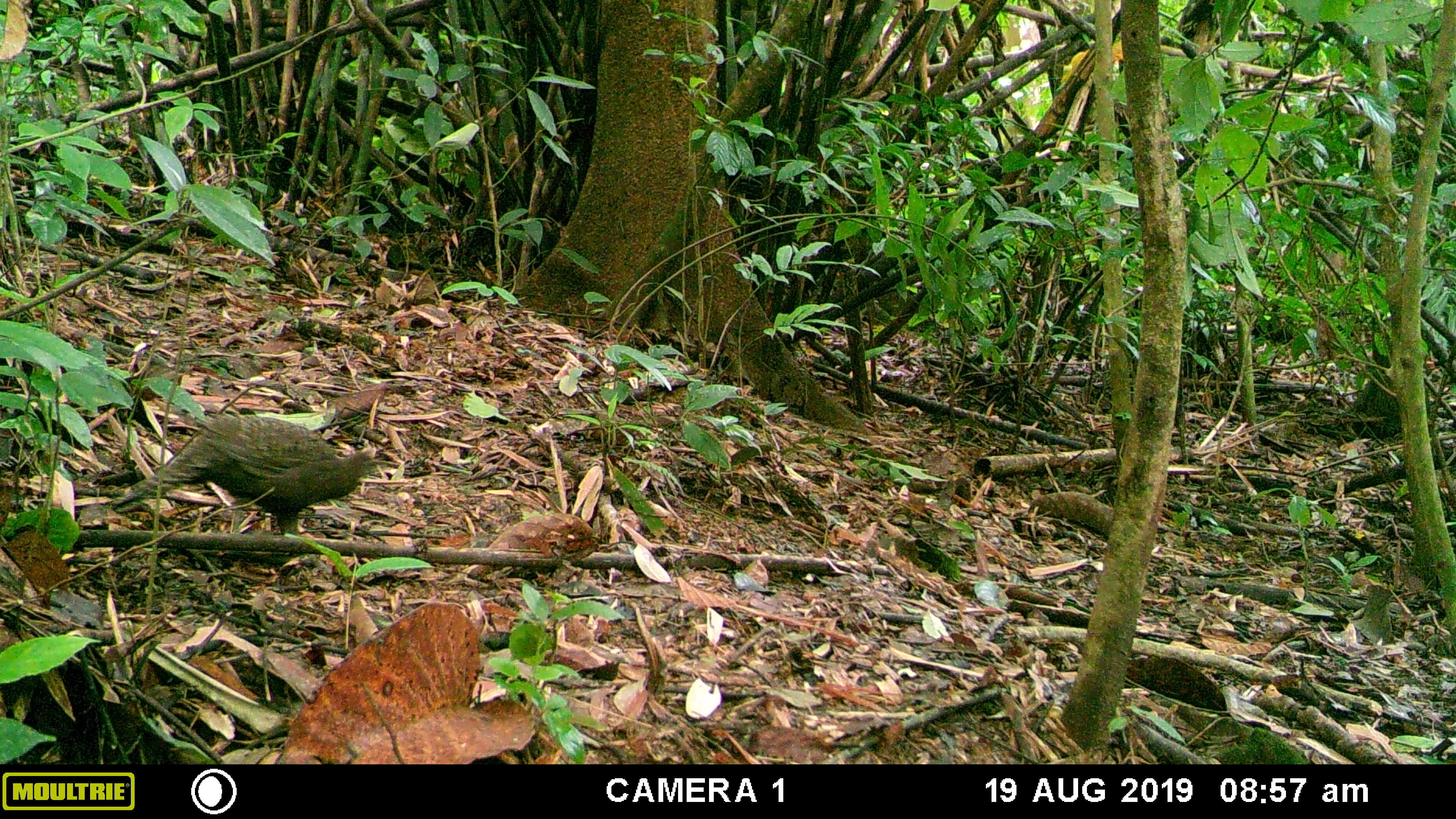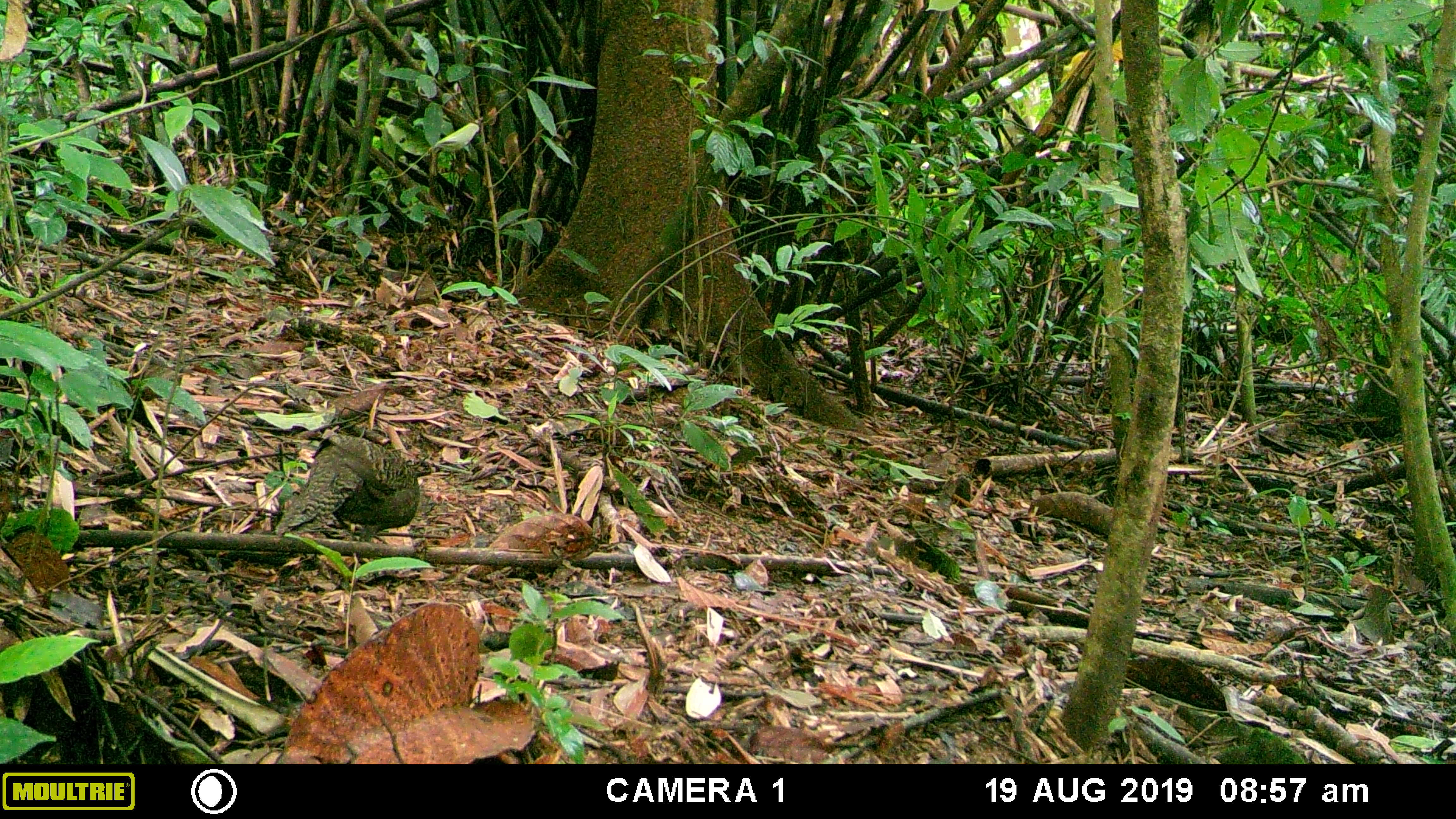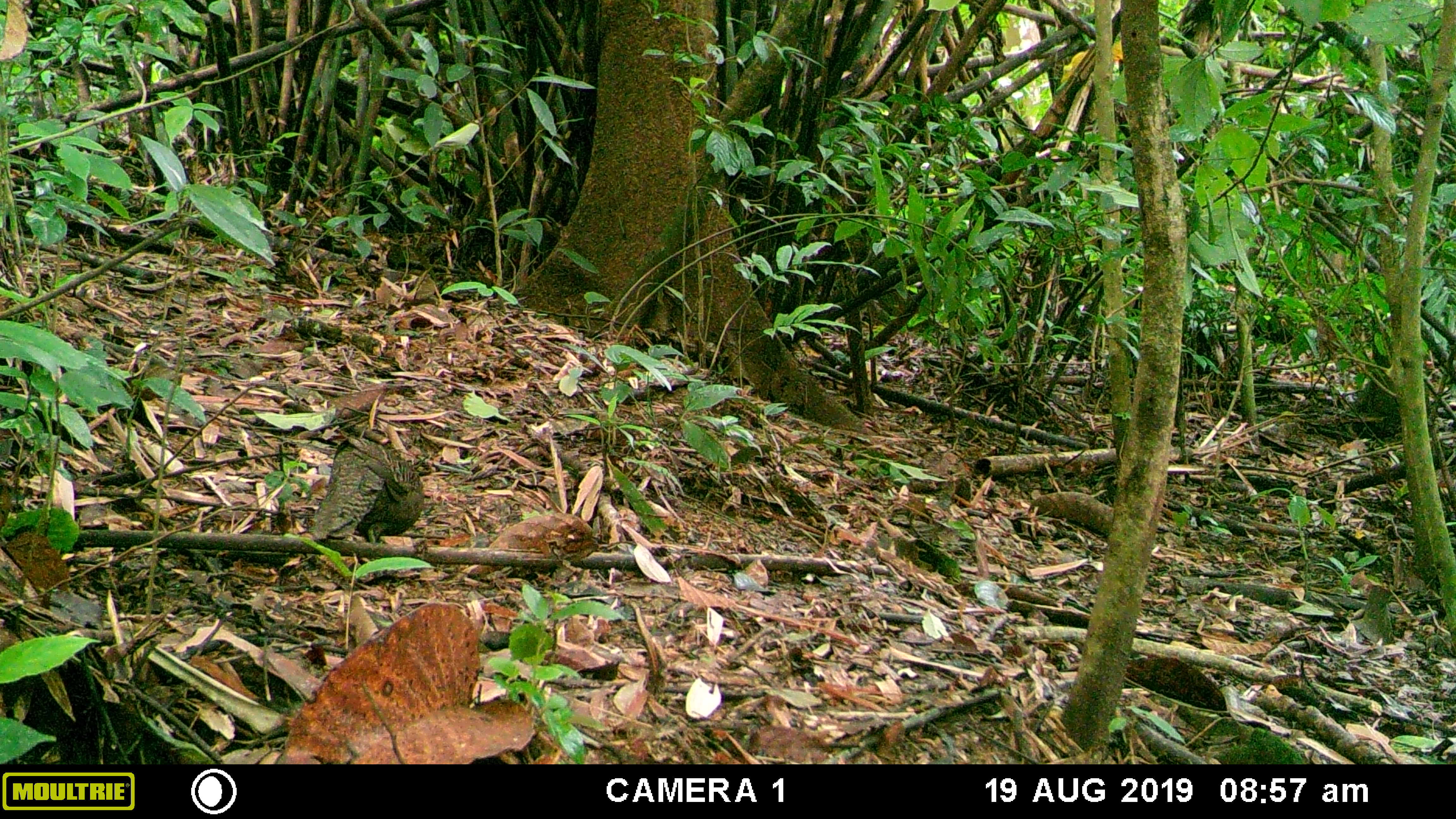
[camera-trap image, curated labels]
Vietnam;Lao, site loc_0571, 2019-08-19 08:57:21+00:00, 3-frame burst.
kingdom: Animalia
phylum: Chordata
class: Aves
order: Galliformes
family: Phasianidae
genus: Polyplectron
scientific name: Polyplectron bicalcaratum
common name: gray peacock-pheasant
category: grey peacock pheasant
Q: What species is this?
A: Grey peacock pheasant (gray peacock-pheasant) (Polyplectron bicalcaratum).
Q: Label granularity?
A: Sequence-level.